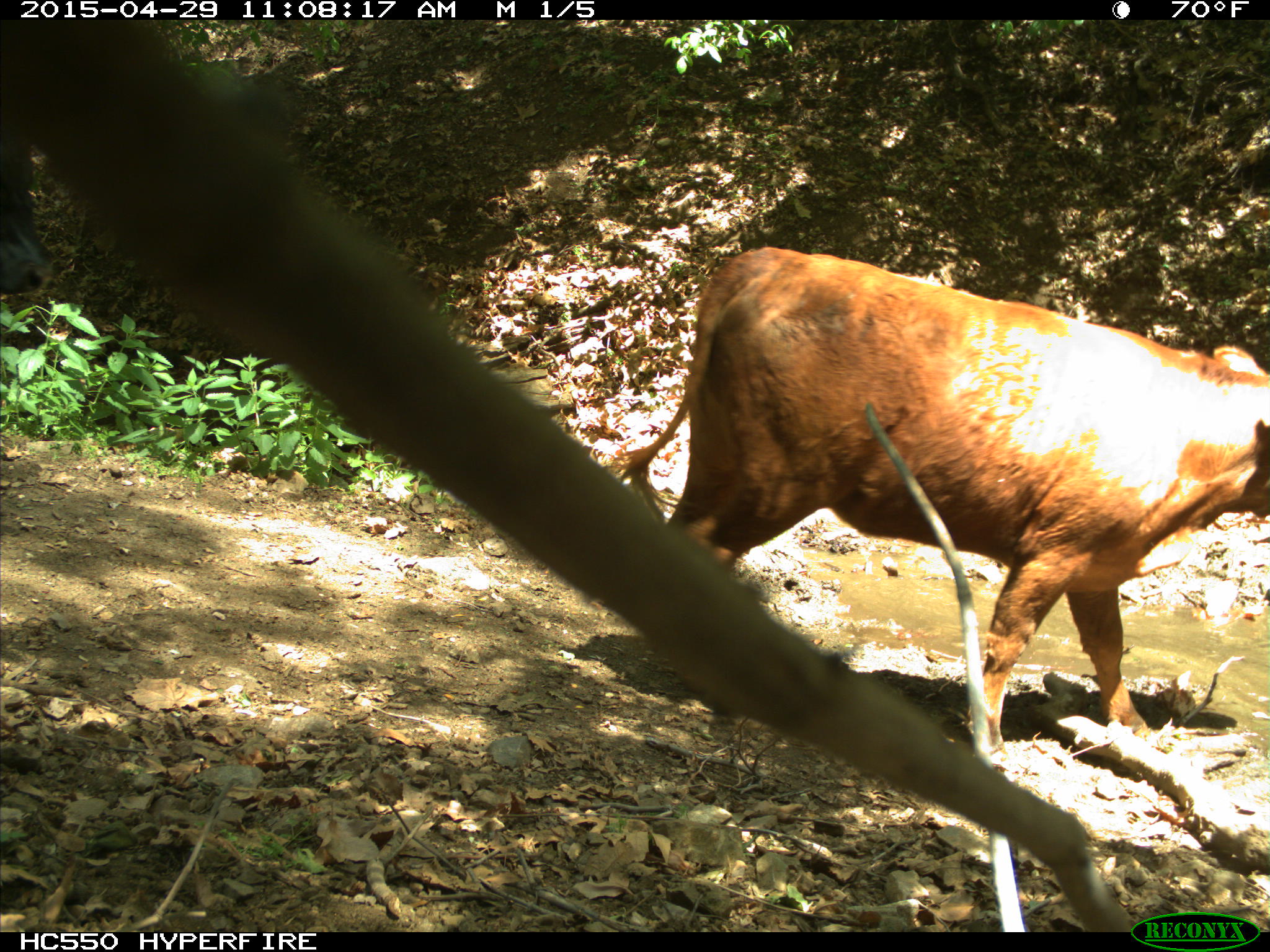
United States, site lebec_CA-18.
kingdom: Animalia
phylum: Chordata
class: Mammalia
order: Artiodactyla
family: Bovidae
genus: Bos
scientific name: Bos taurus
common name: domestic cow